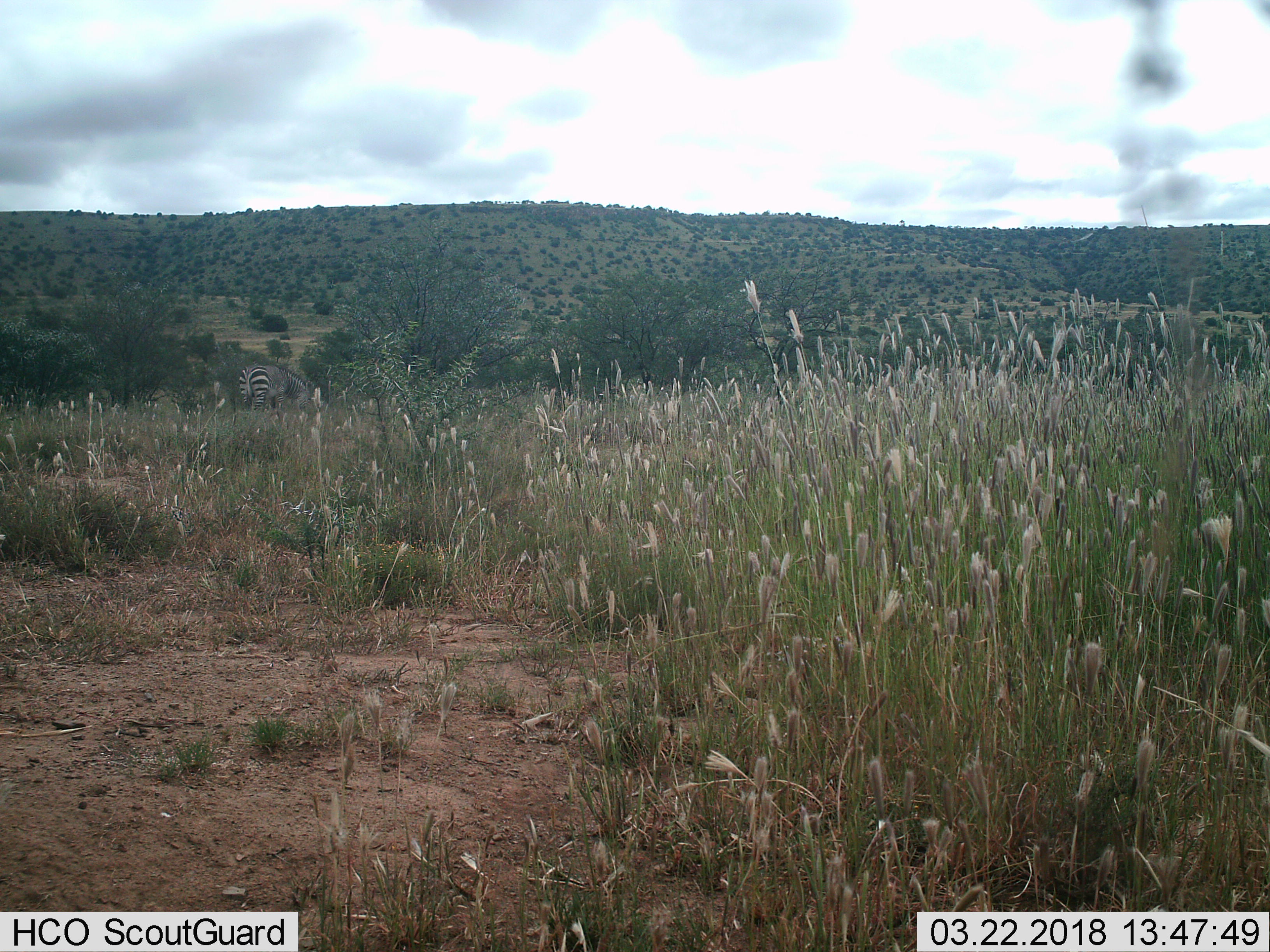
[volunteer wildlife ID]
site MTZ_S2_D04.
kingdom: Animalia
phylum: Chordata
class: Mammalia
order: Perissodactyla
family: Equidae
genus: Equus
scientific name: Equus zebra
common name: mountain zebra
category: zebramountain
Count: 1.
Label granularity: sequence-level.